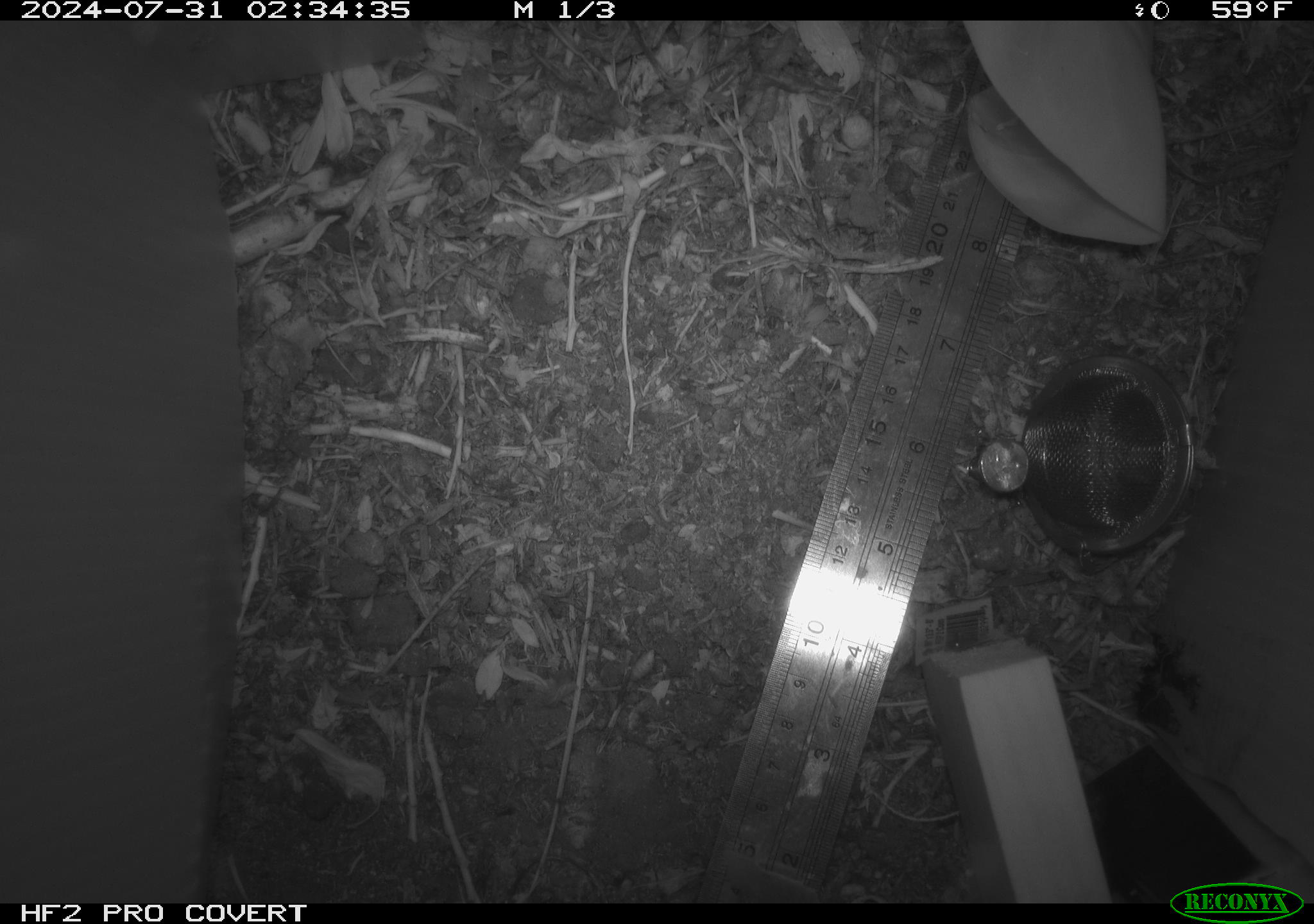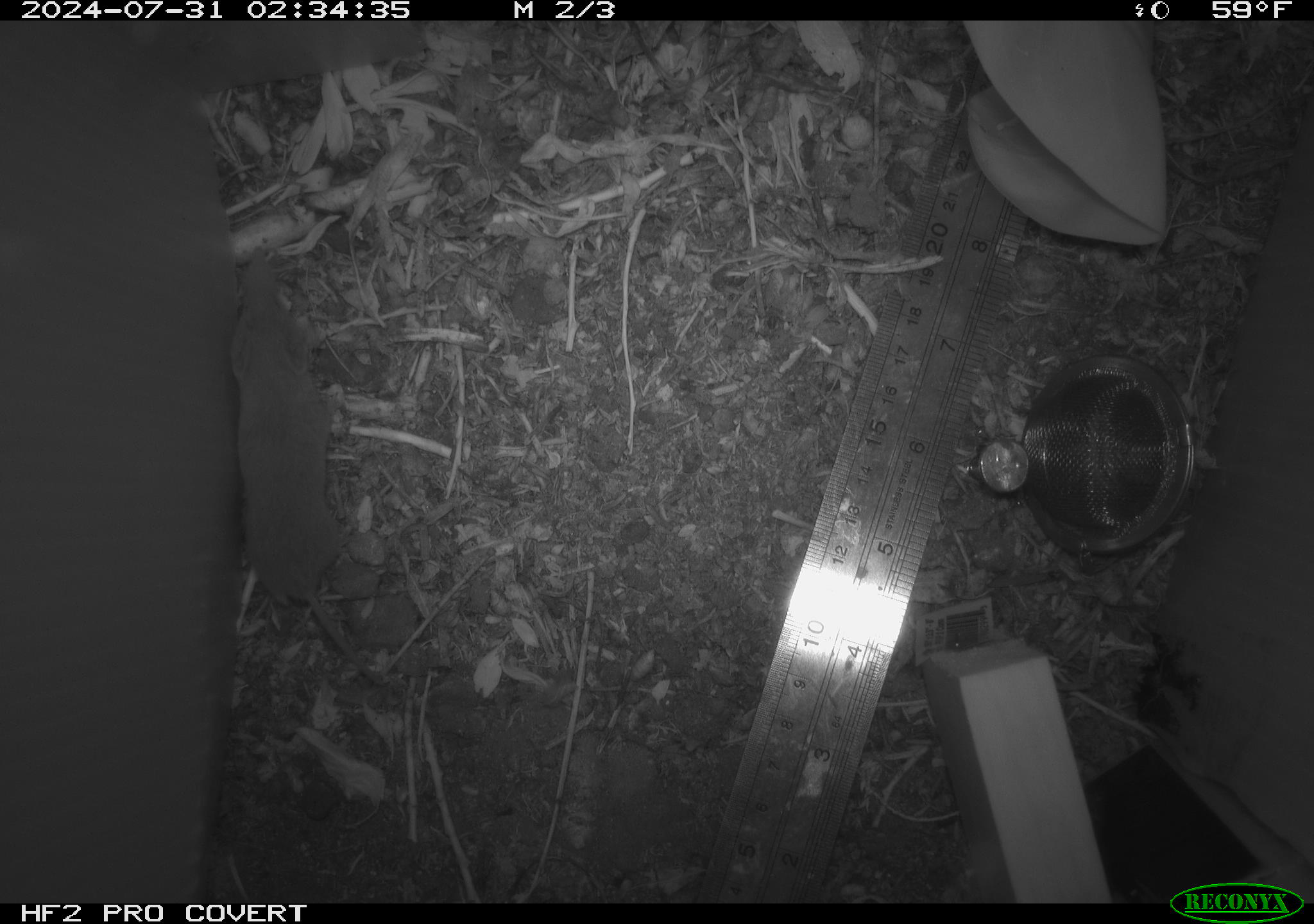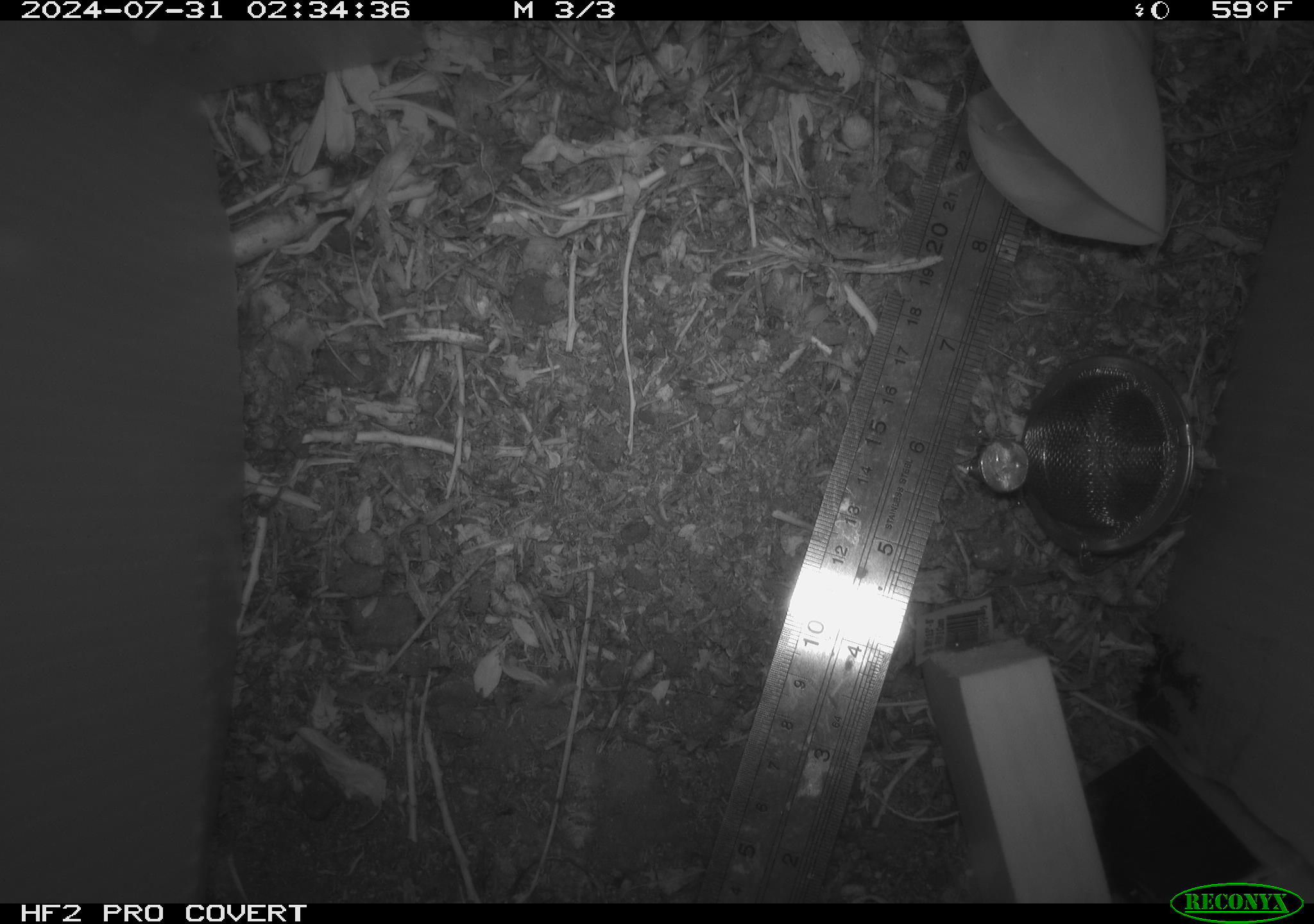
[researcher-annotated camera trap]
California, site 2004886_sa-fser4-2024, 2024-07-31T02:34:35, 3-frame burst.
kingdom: Animalia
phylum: Chordata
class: Mammalia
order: Rodentia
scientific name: Rodentia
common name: rodent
Rodent (Rodentia).